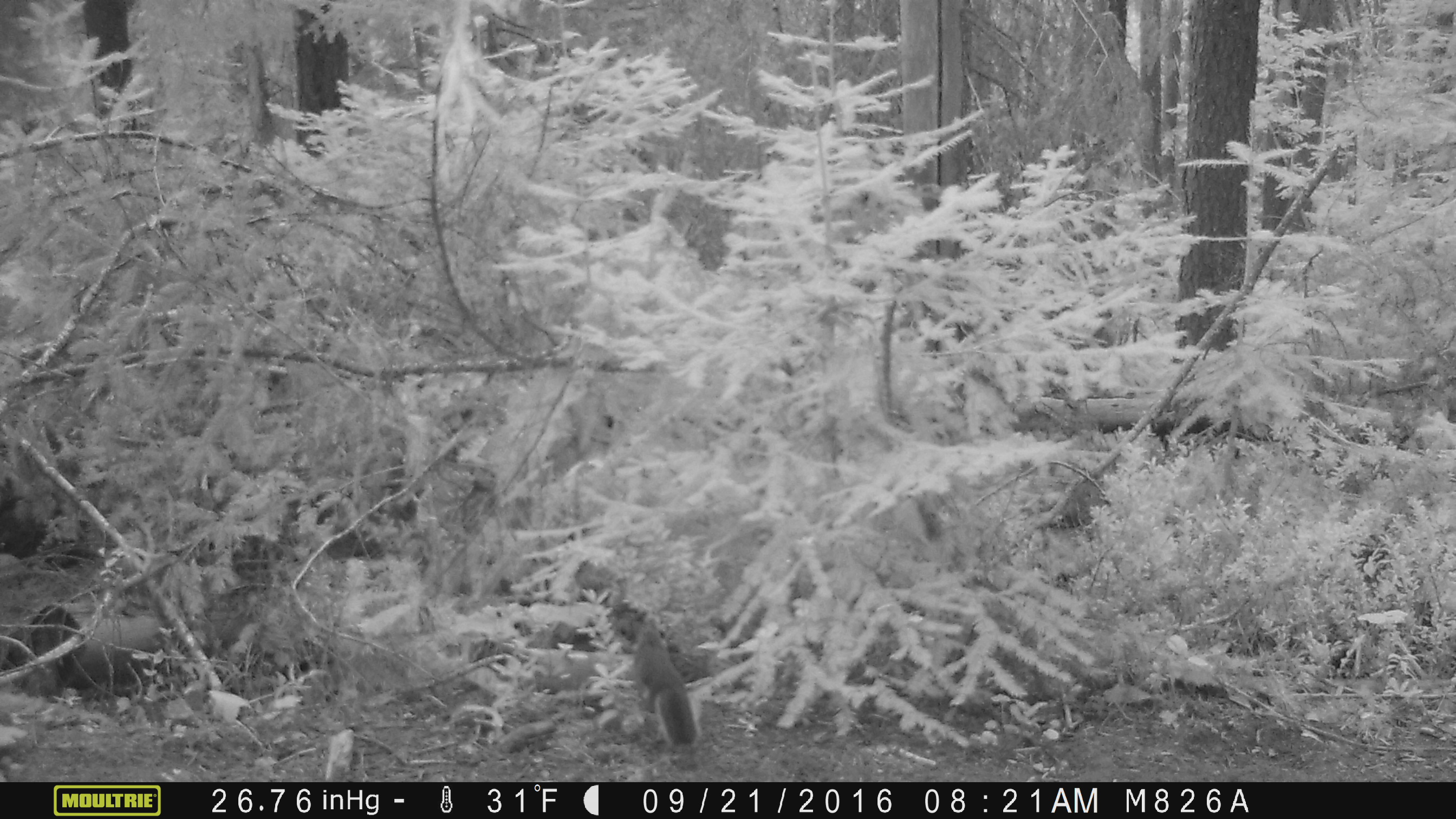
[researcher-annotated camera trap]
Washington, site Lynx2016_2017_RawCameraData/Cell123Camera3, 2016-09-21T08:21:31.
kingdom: Animalia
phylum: Chordata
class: Mammalia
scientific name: Mammalia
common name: small mammal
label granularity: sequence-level